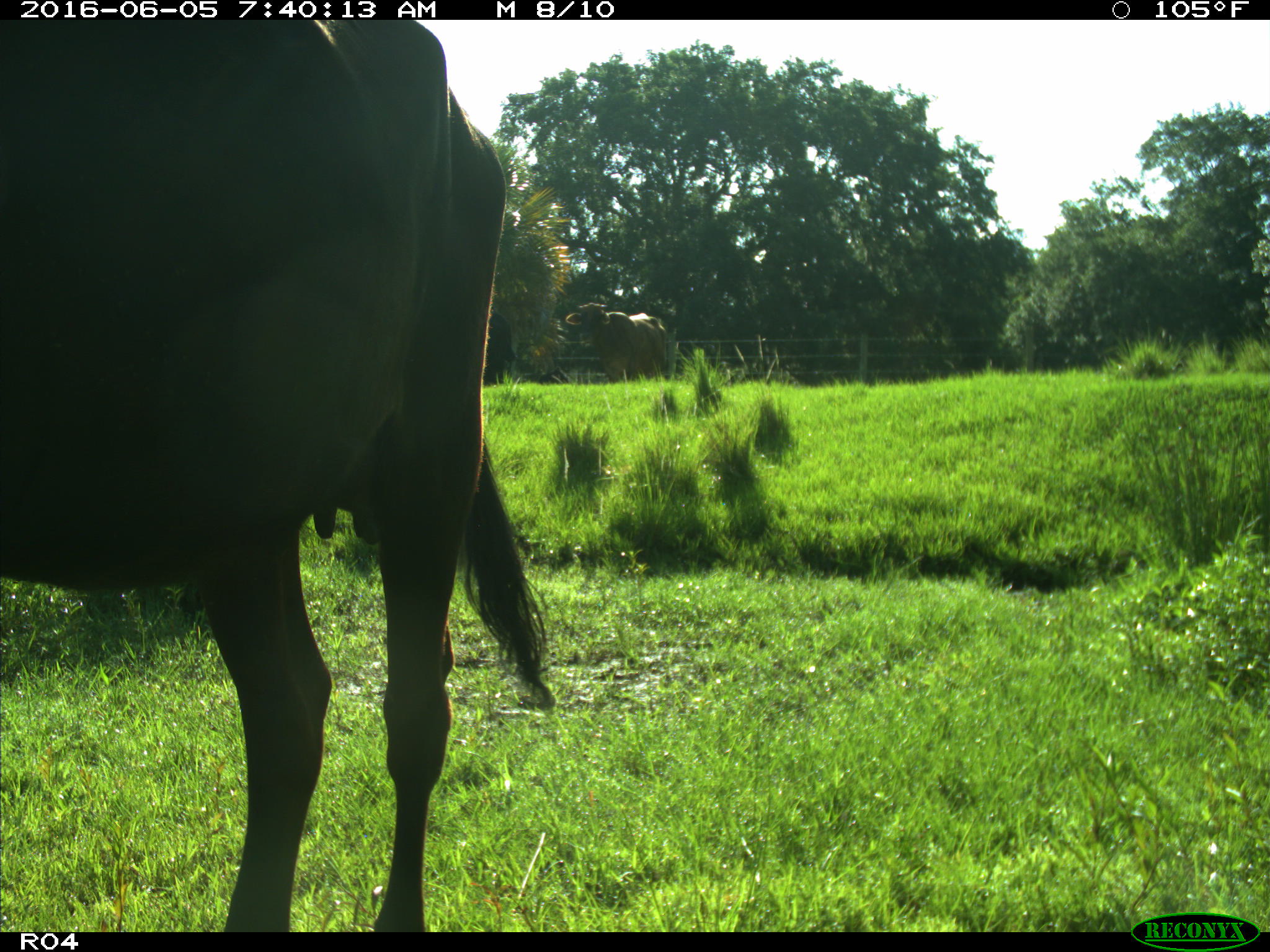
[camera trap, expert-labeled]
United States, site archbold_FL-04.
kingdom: Animalia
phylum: Chordata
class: Mammalia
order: Artiodactyla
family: Bovidae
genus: Bos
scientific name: Bos taurus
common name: domestic cow